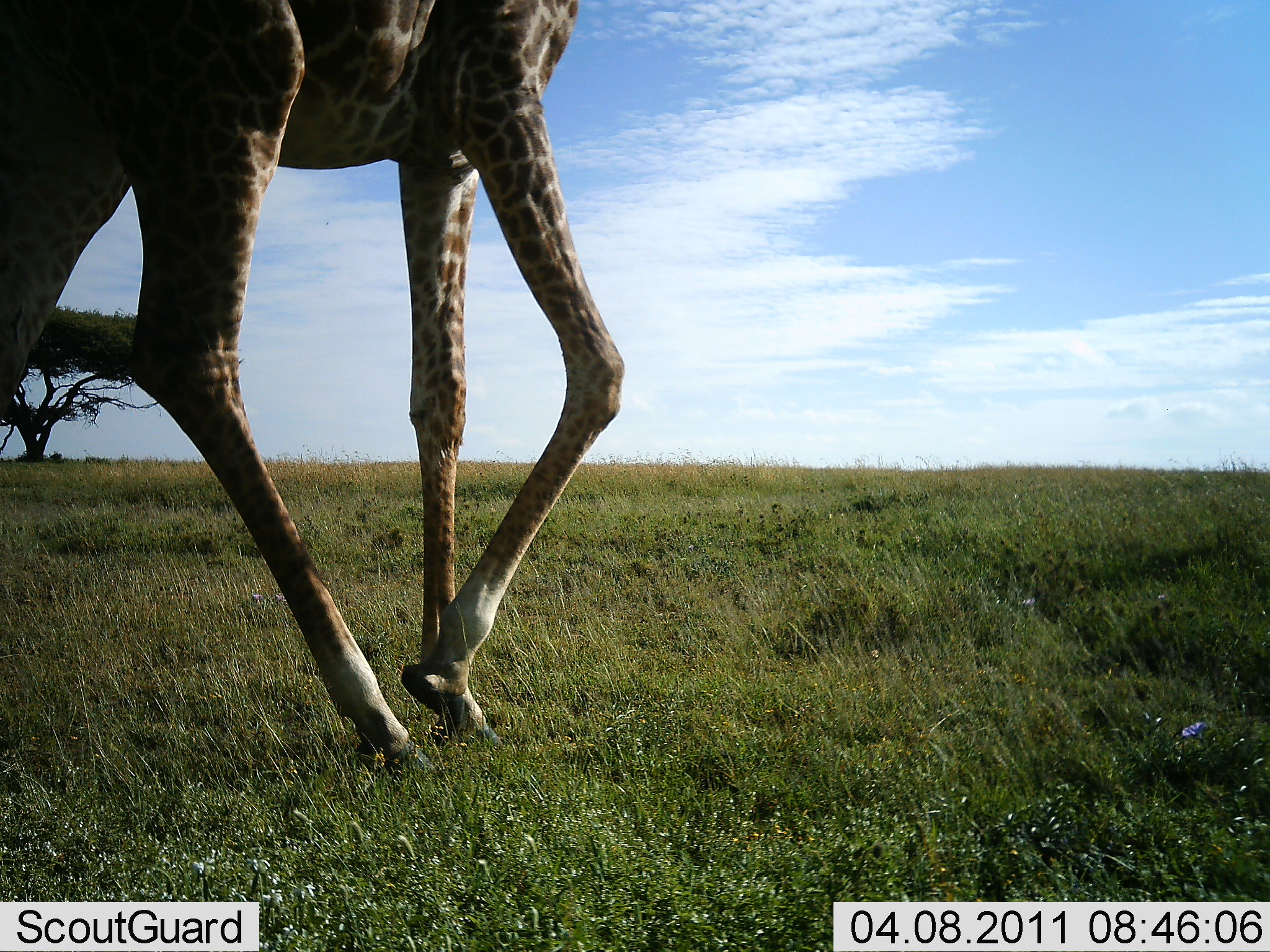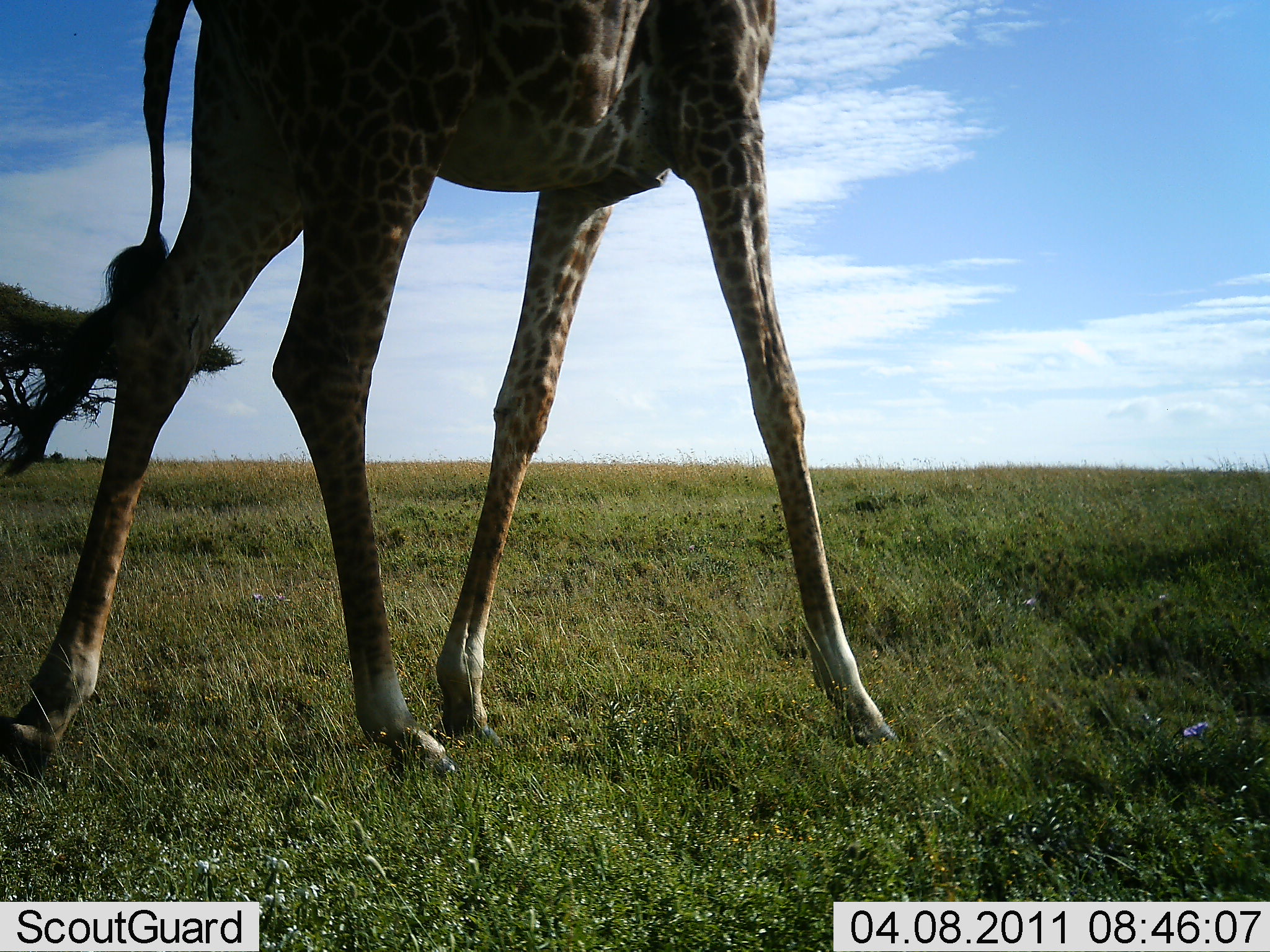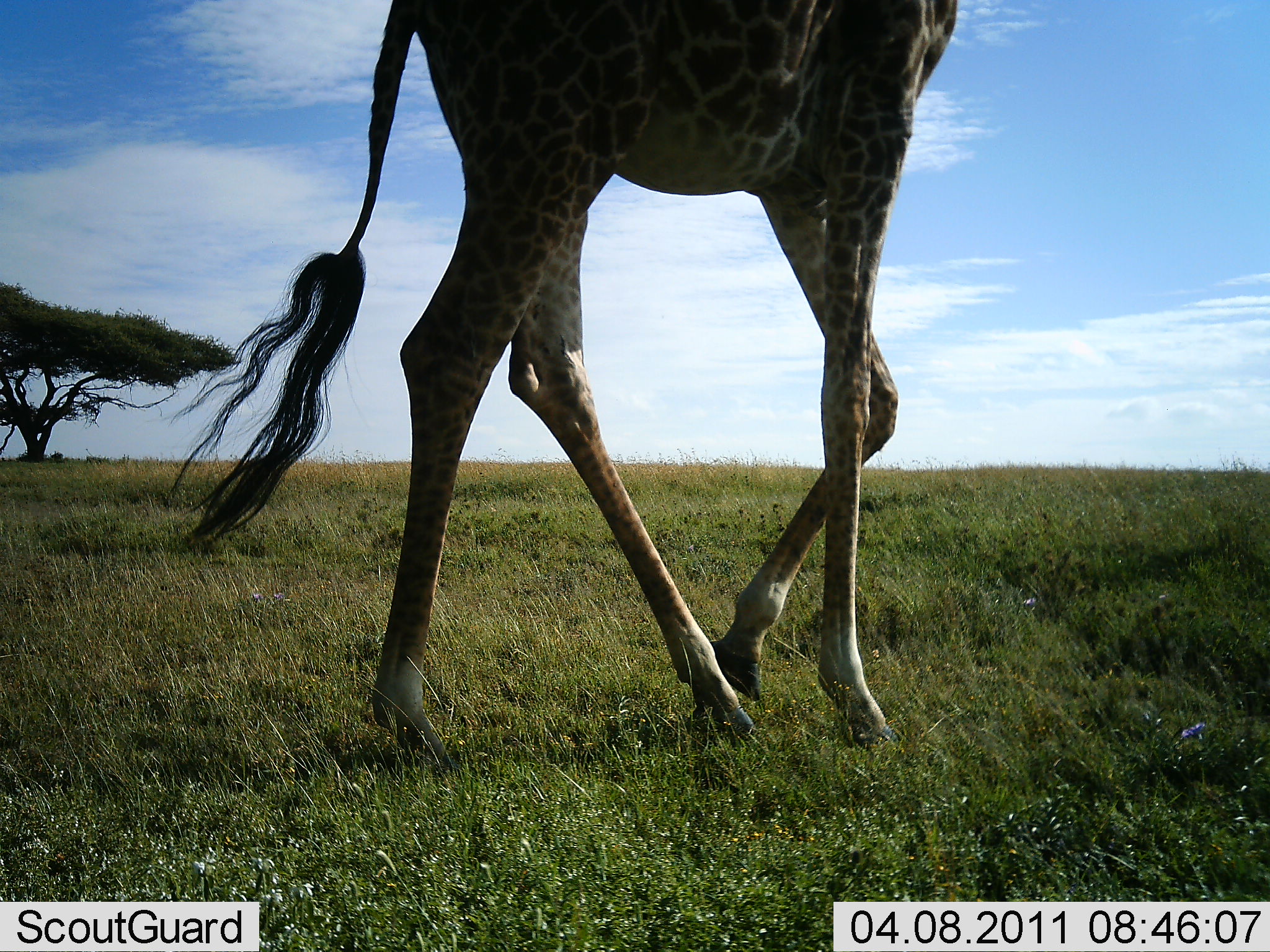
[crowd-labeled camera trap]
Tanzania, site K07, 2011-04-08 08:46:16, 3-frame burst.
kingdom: Animalia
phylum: Chordata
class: Mammalia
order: Artiodactyla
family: Giraffidae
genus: Giraffa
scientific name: Giraffa camelopardalis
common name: giraffe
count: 1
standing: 0%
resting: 0%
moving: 100%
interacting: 0%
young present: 0%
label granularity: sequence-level